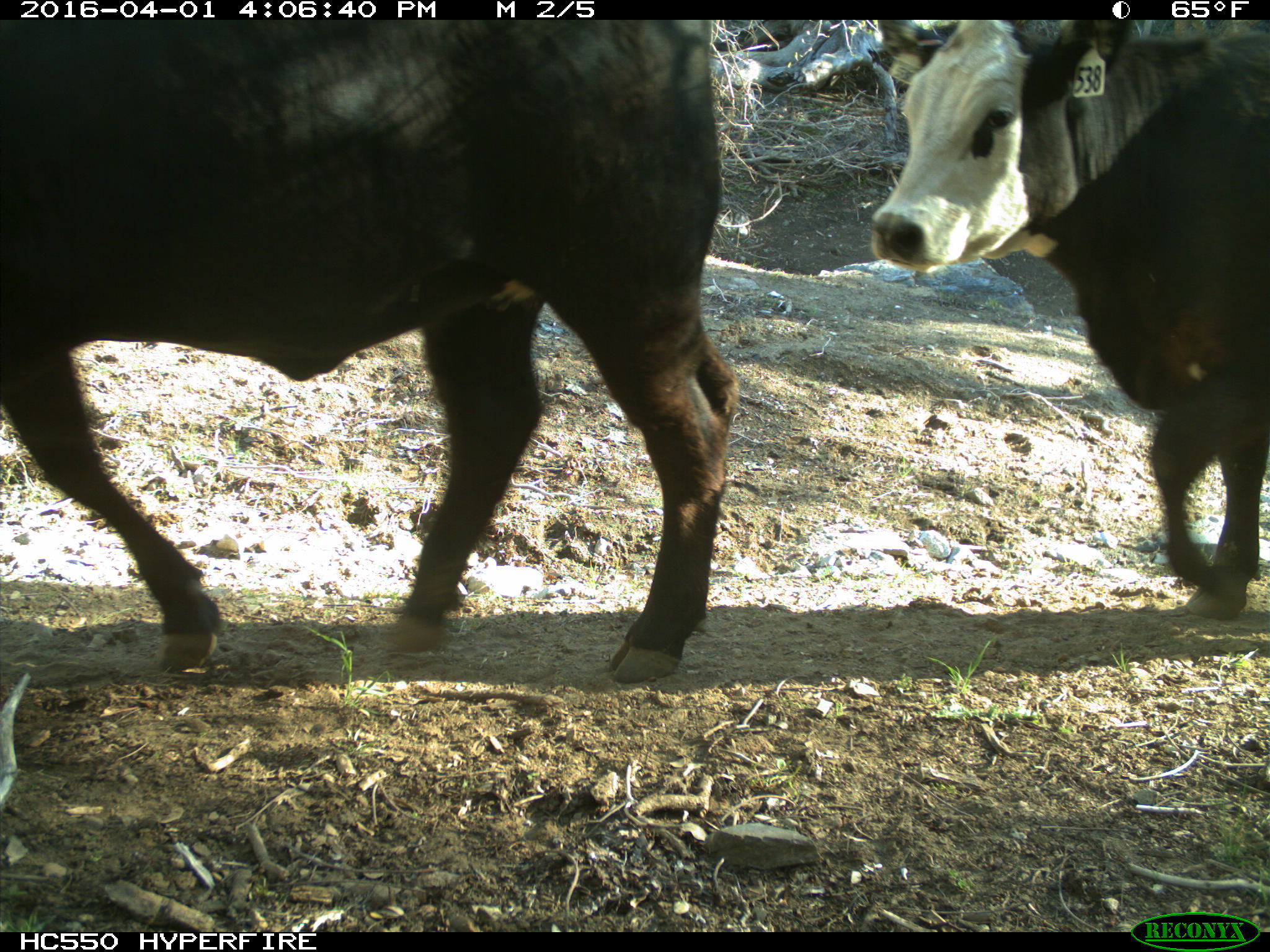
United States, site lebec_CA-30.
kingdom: Animalia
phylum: Chordata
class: Mammalia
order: Artiodactyla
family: Bovidae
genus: Bos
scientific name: Bos taurus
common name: domestic cow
Bos taurus (domestic cow).